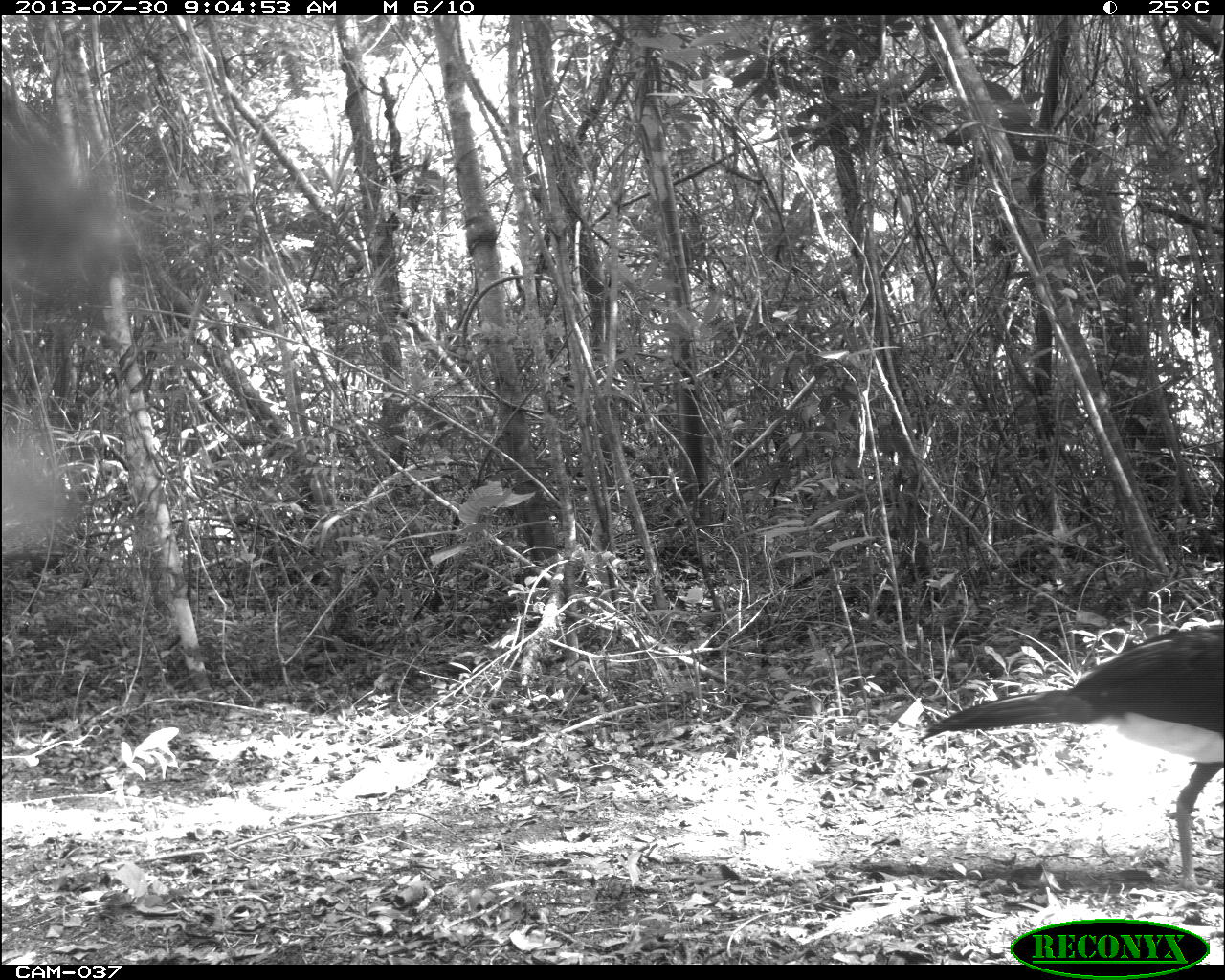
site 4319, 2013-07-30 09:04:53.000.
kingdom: Animalia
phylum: Chordata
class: Aves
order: Galliformes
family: Cracidae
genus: Crax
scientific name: Crax rubra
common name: great curassow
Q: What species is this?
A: Crax rubra (great curassow).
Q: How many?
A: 1.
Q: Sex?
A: Male.